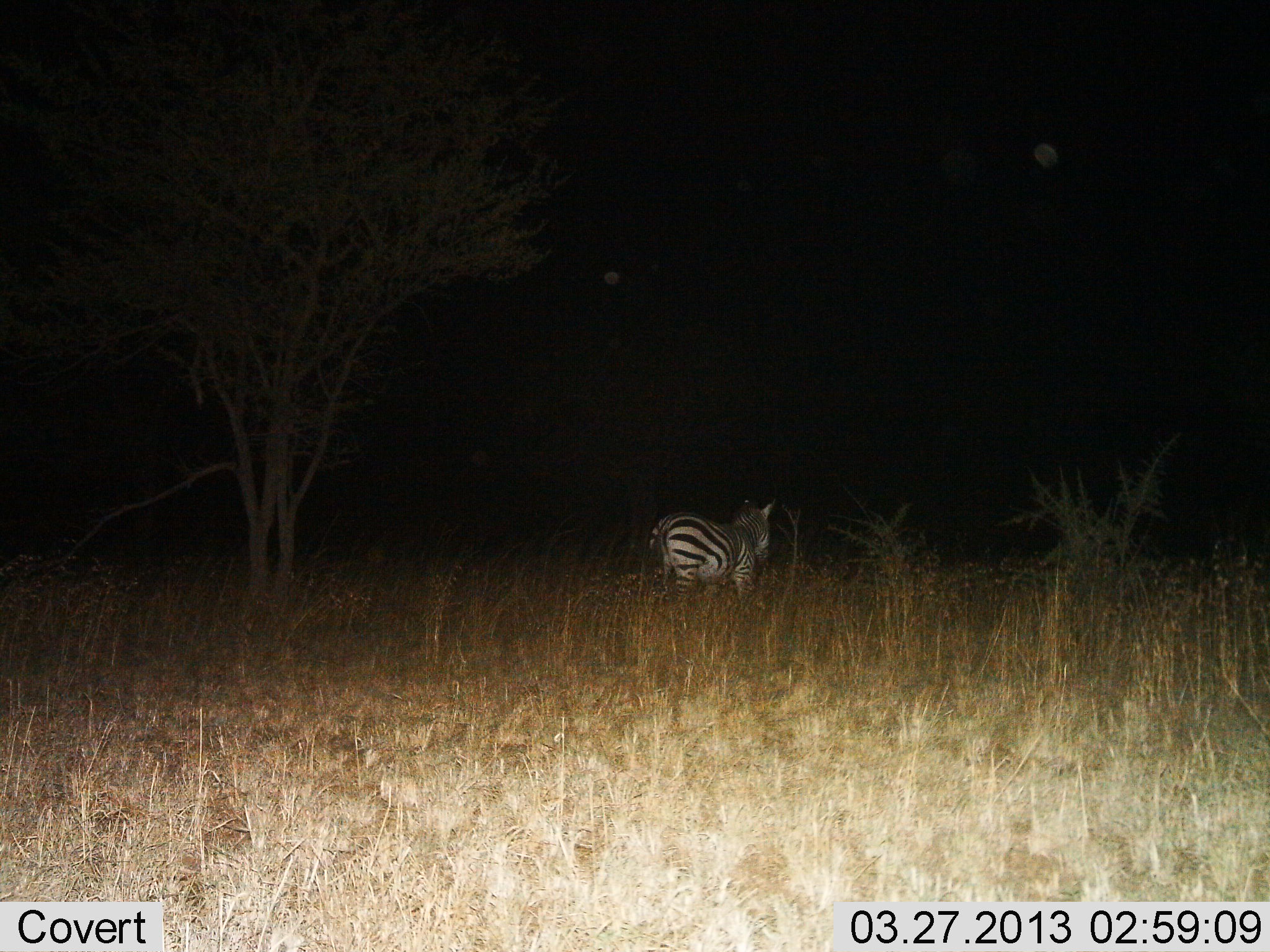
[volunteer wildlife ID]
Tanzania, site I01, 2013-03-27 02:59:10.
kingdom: Animalia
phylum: Chordata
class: Mammalia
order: Perissodactyla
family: Equidae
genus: Equus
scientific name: Equus quagga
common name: plains zebra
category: zebra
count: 1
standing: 77%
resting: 0%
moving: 23%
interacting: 0%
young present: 0%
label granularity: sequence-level